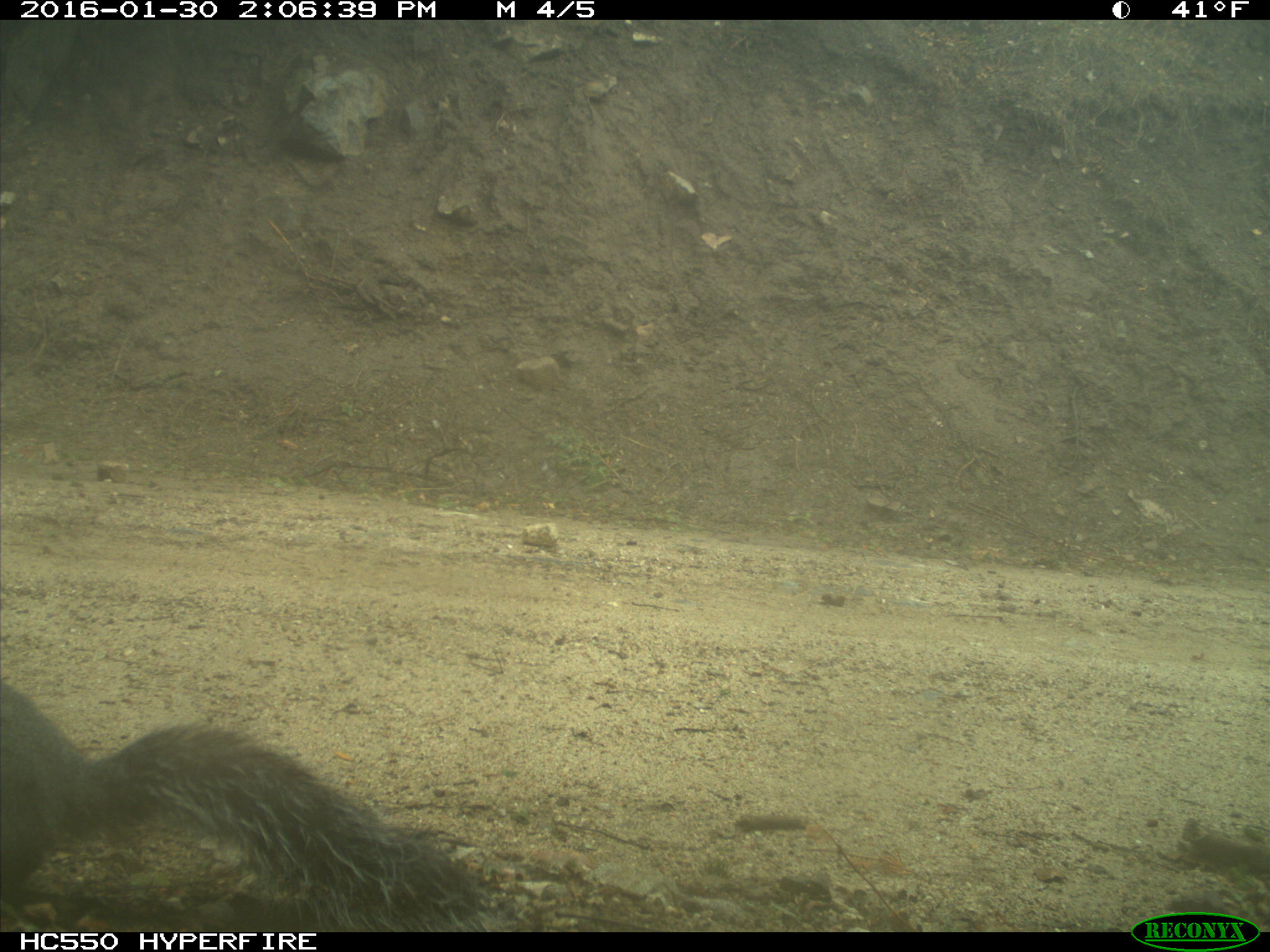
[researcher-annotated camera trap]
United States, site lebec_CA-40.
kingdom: Animalia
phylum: Chordata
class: Mammalia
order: Rodentia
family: Sciuridae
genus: Sciurus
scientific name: Sciurus carolinensis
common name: eastern gray squirrel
Sciurus carolinensis (eastern gray squirrel).